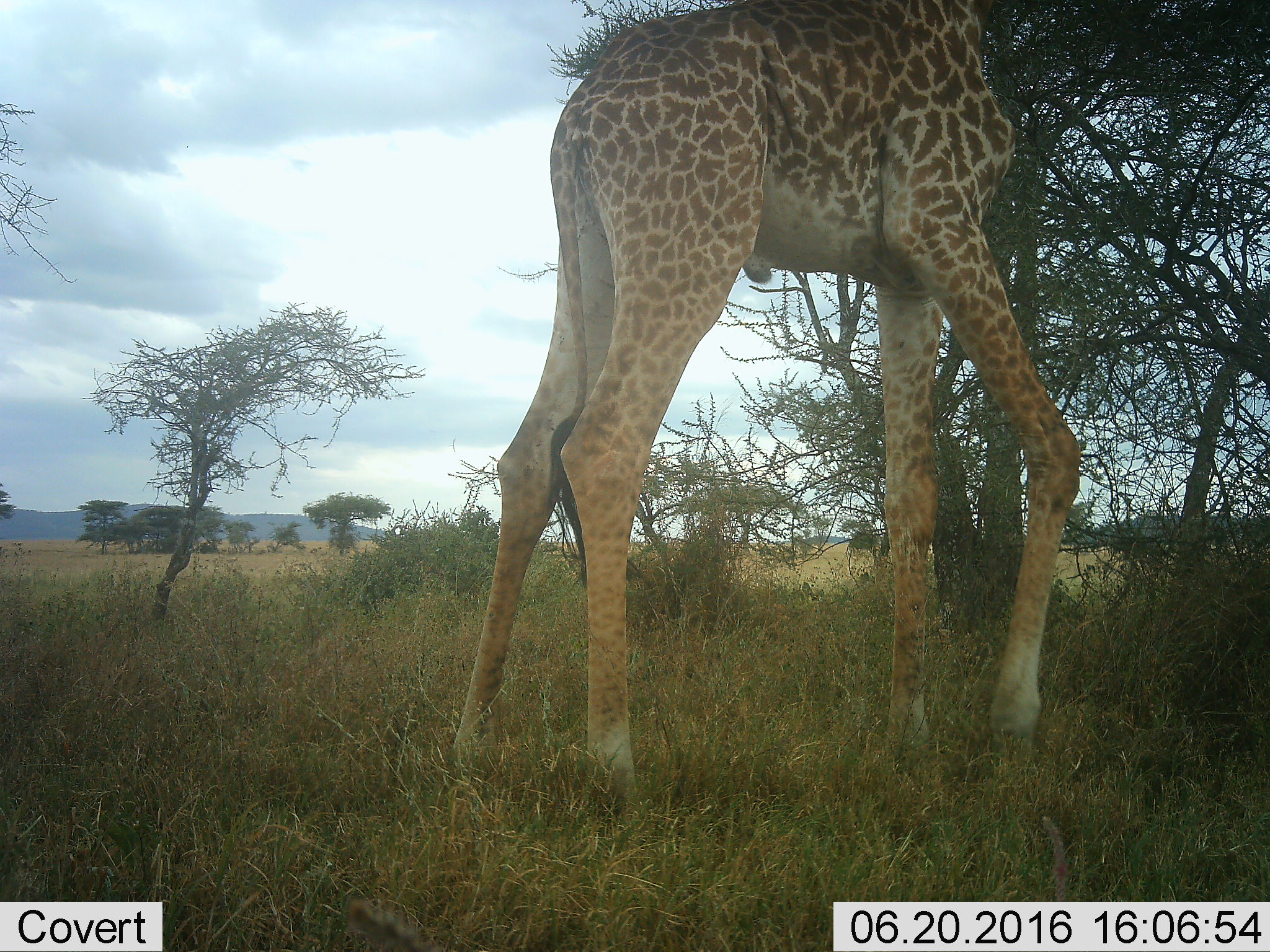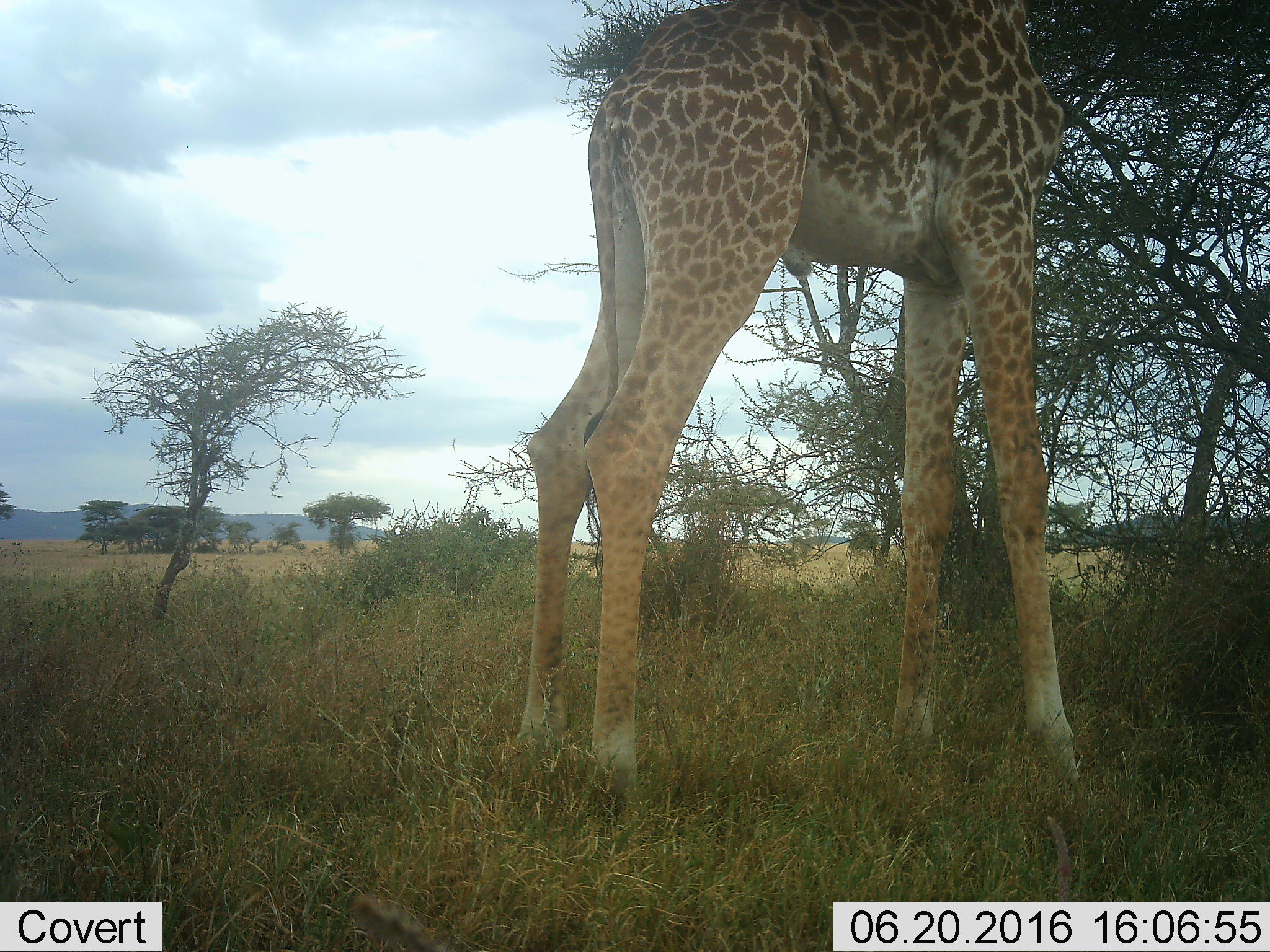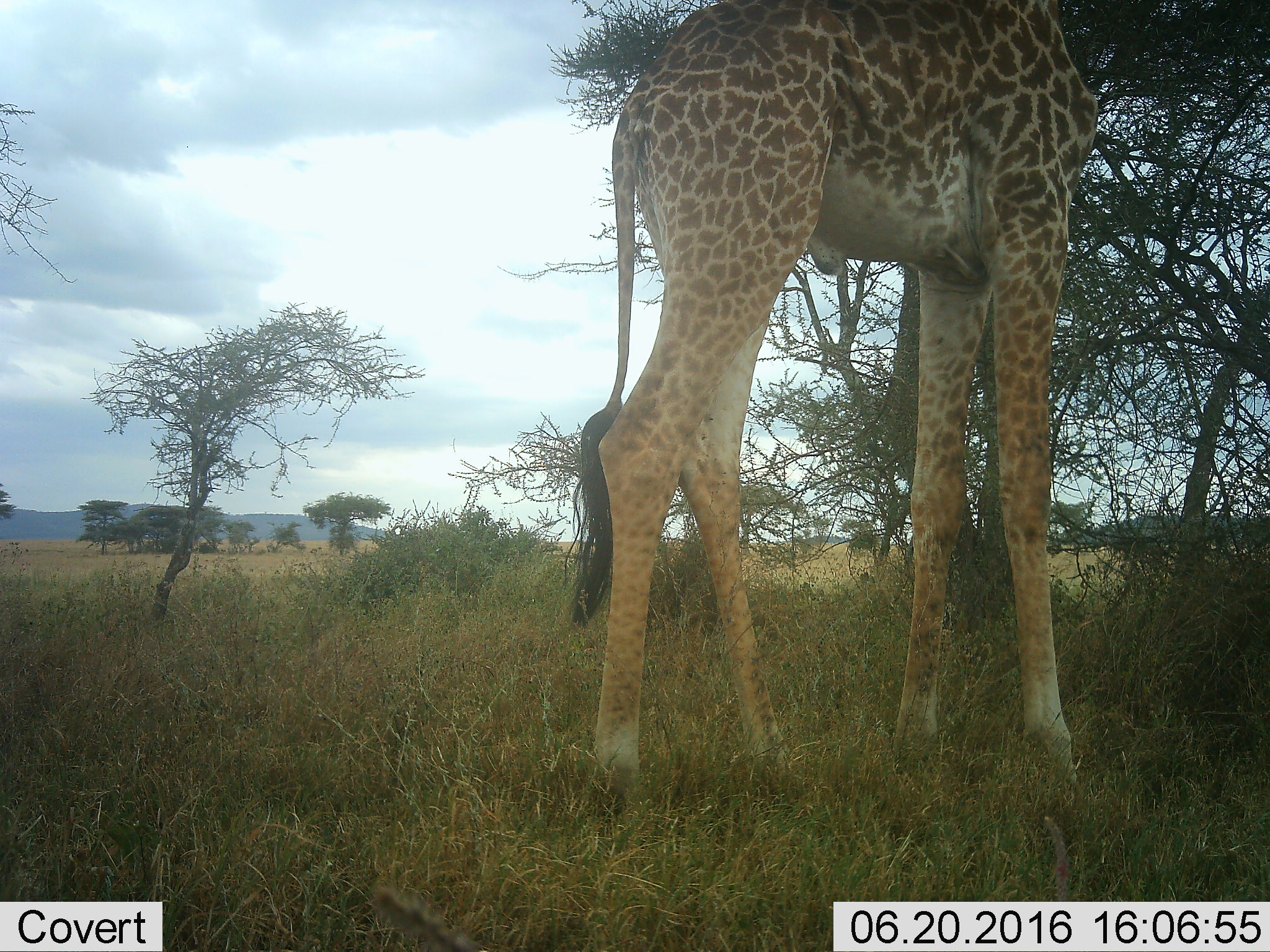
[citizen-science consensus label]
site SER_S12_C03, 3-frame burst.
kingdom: Animalia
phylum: Chordata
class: Mammalia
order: Artiodactyla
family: Giraffidae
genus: Giraffa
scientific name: Giraffa camelopardalis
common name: giraffe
Giraffe (Giraffa camelopardalis), count 1. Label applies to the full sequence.